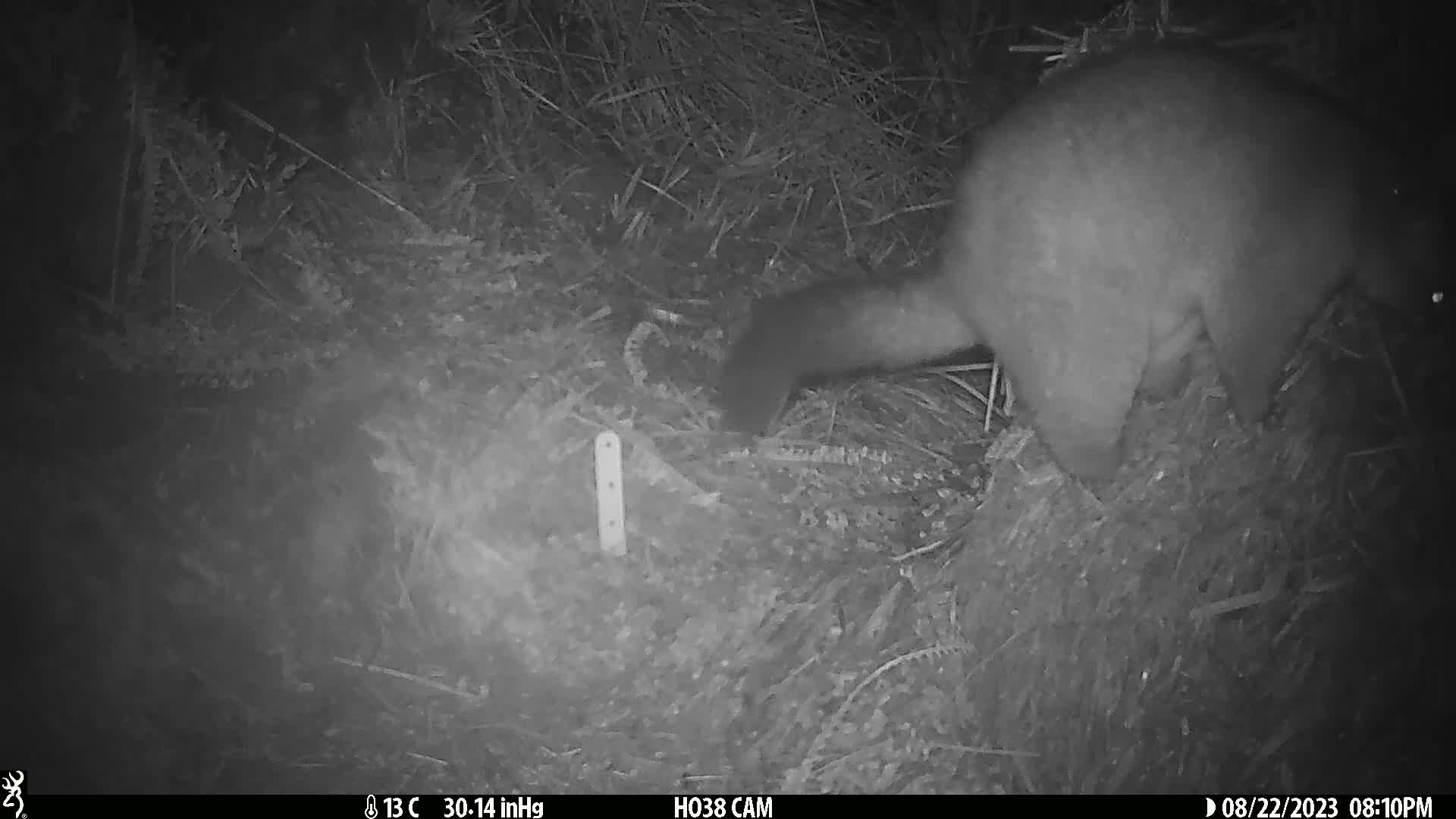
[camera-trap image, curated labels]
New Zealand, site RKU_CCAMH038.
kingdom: Animalia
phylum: Chordata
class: Mammalia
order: Diprotodontia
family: Phalangeridae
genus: Trichosurus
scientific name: Trichosurus vulpecula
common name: common brushtail possum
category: possum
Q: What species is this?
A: Possum (common brushtail possum) (Trichosurus vulpecula).